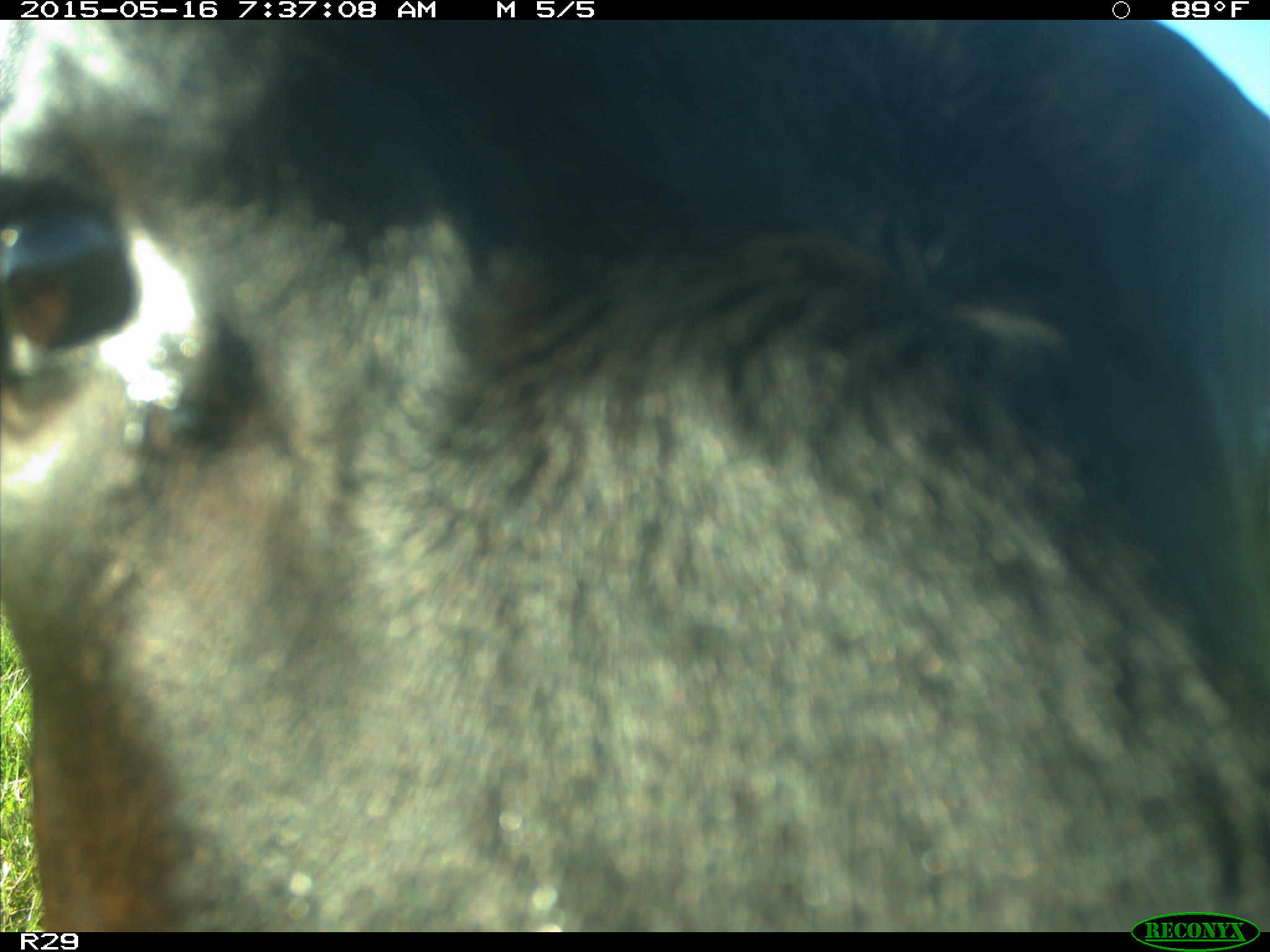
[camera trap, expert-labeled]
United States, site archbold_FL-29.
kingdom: Animalia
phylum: Chordata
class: Mammalia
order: Artiodactyla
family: Bovidae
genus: Bos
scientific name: Bos taurus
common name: domestic cow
Bos taurus (domestic cow).